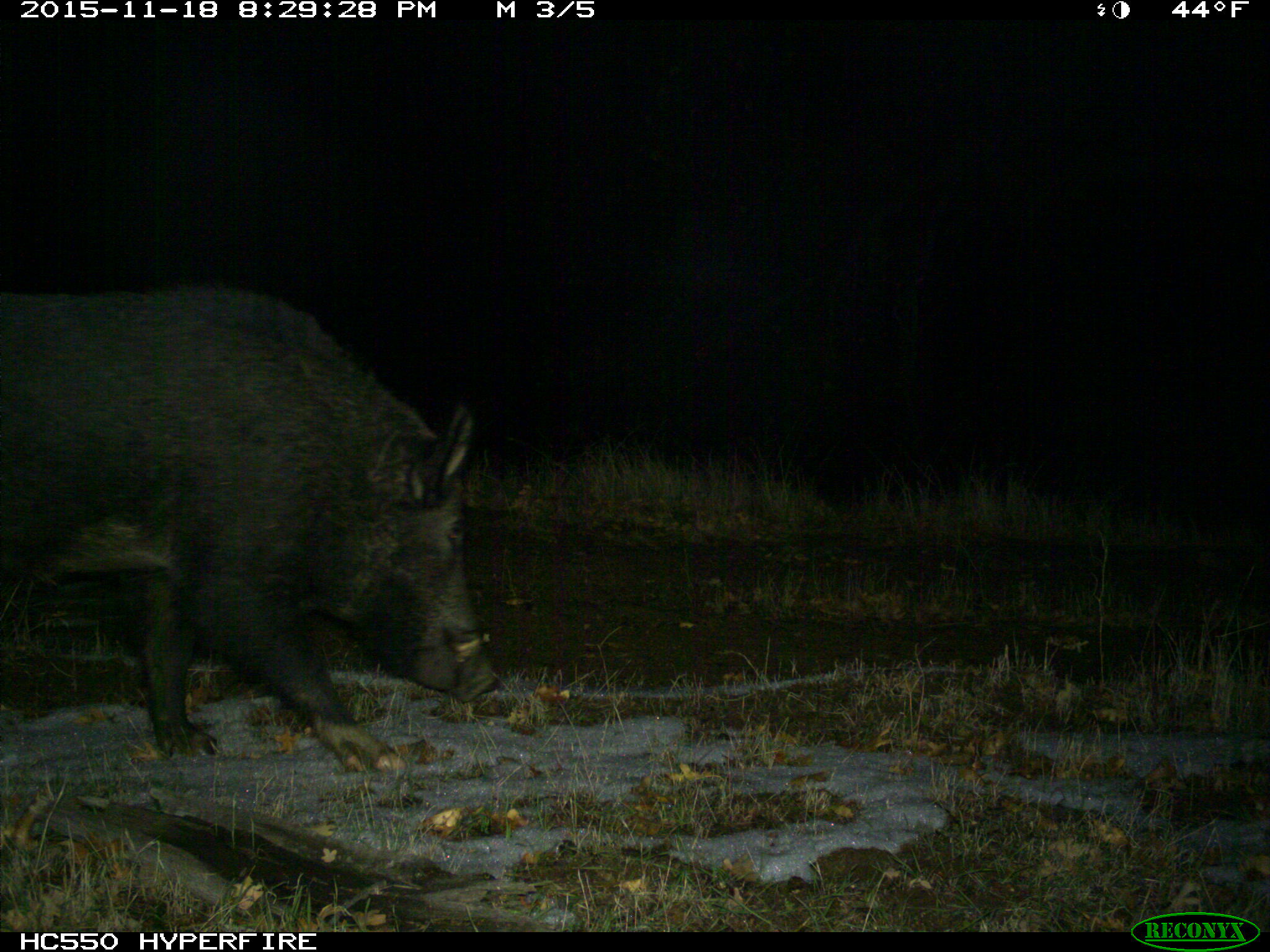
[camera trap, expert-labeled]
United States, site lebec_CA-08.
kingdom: Animalia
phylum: Chordata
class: Mammalia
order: Artiodactyla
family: Suidae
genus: Sus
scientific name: Sus scrofa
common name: wild boar